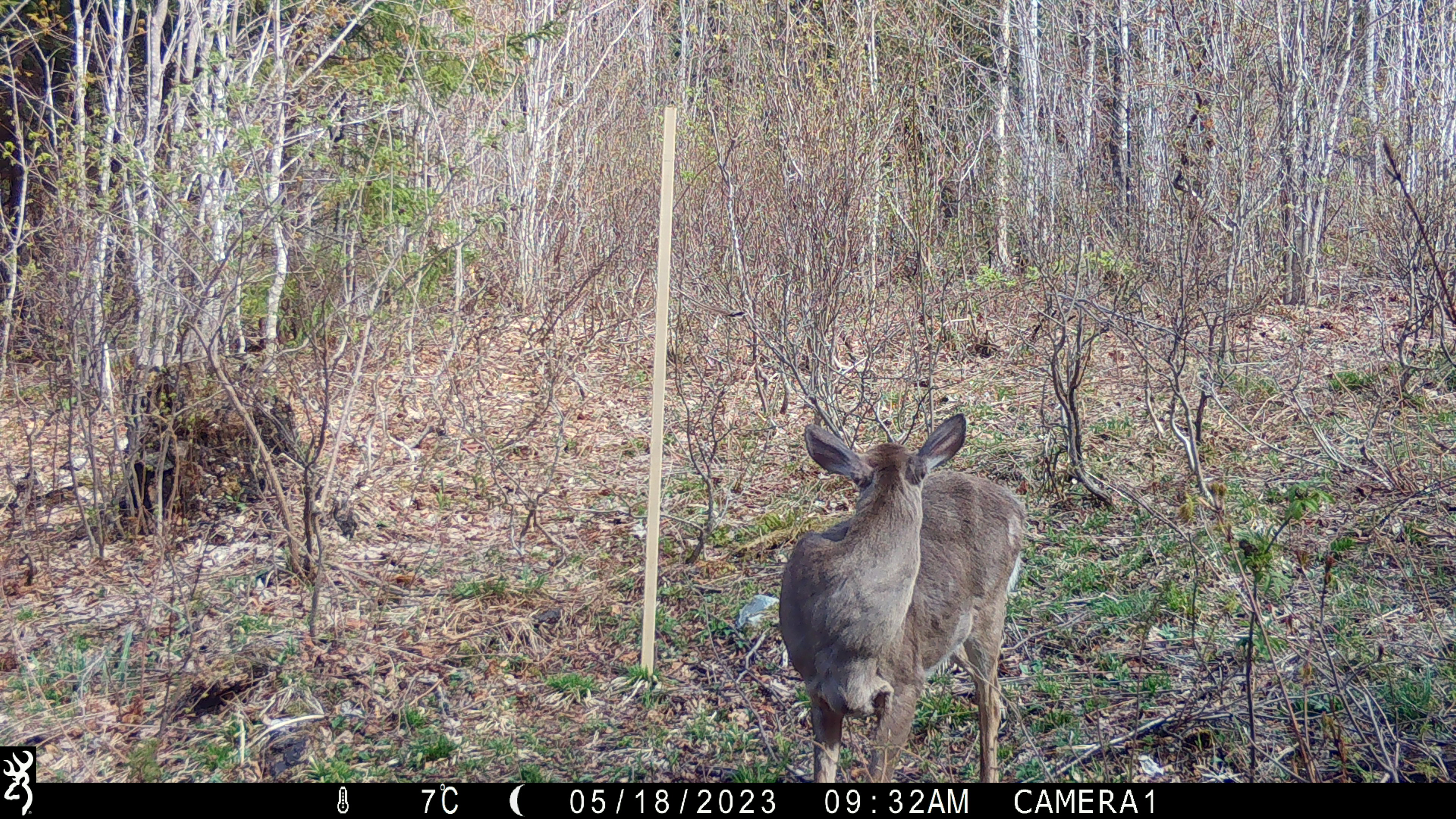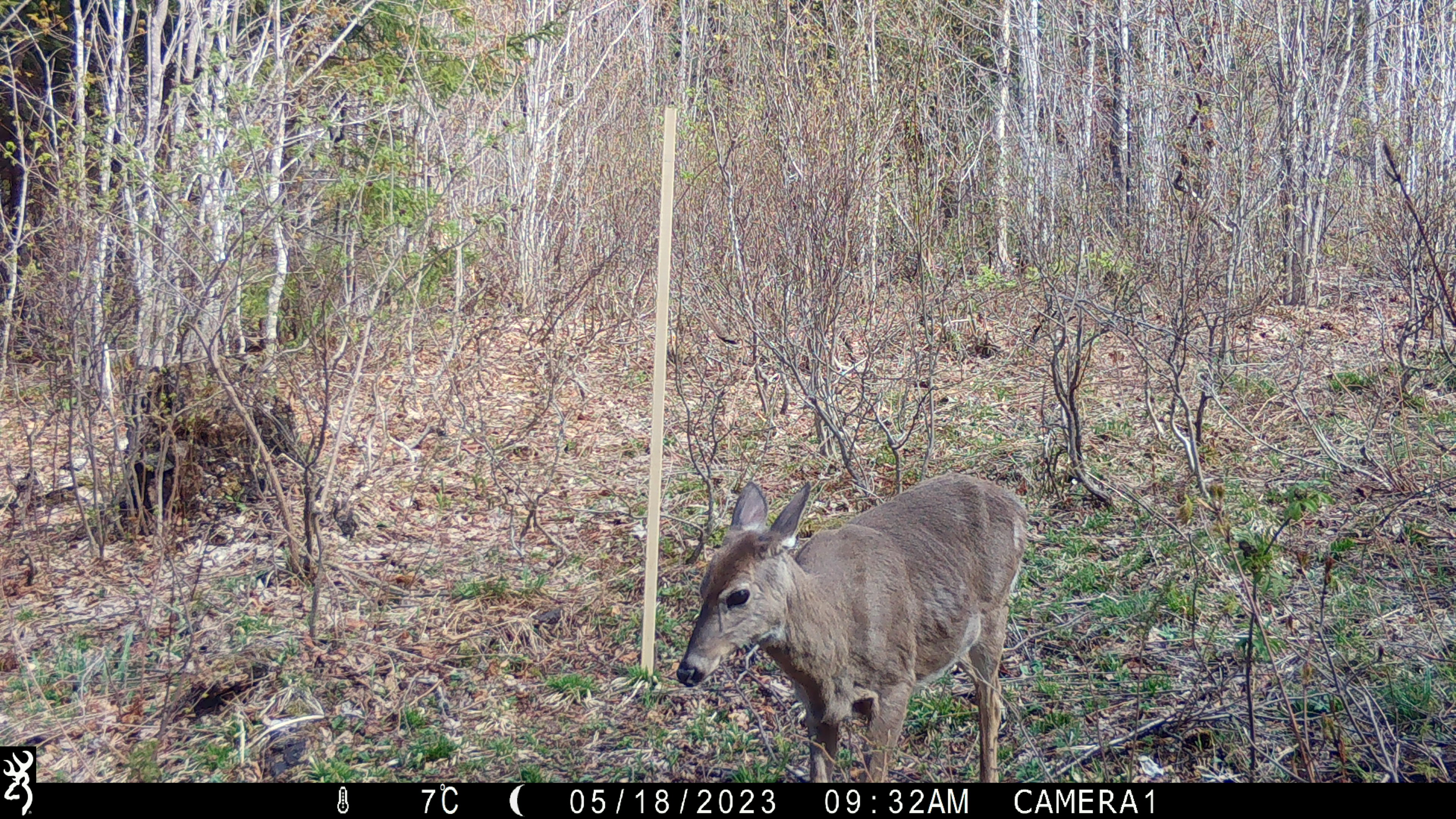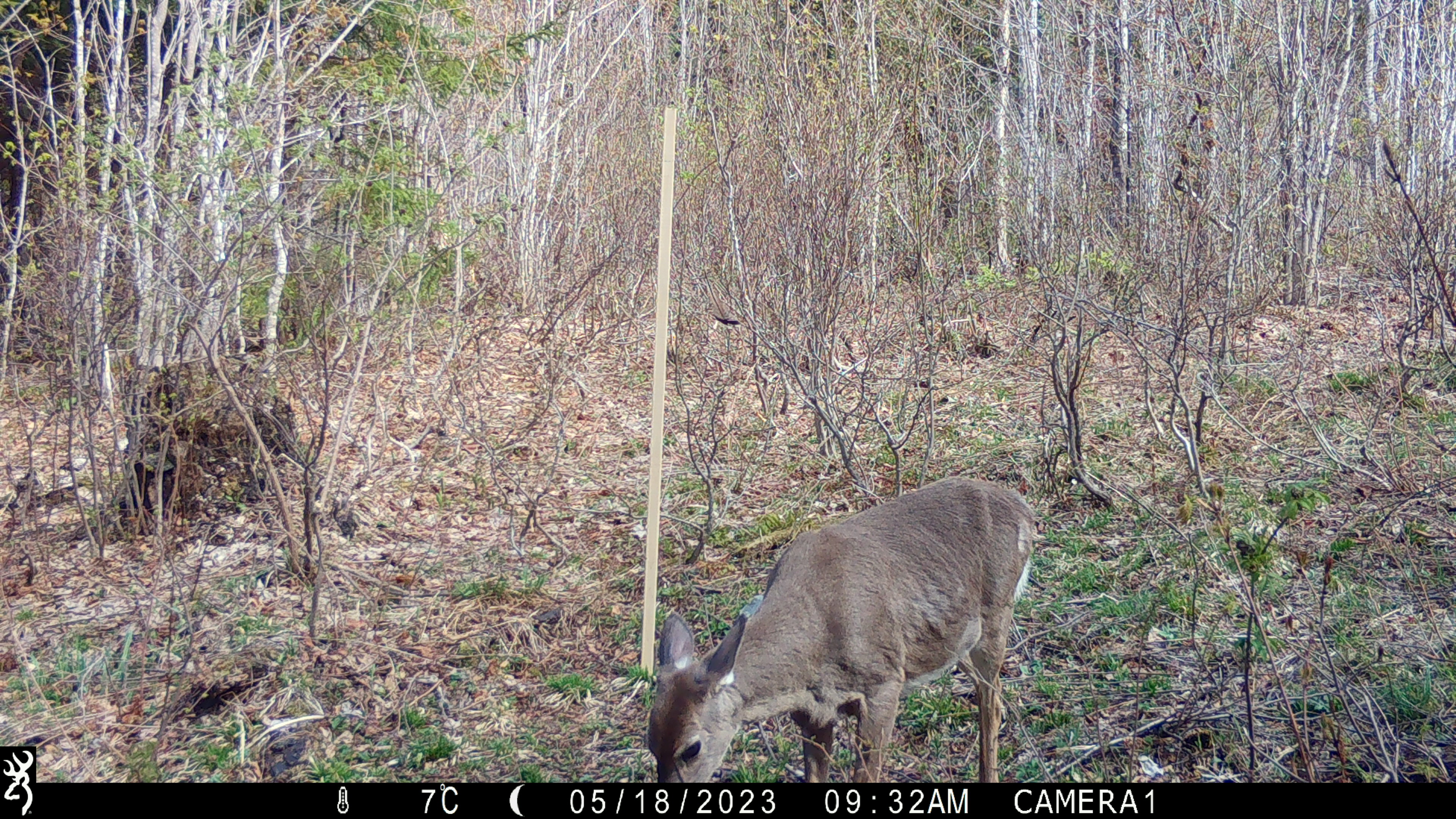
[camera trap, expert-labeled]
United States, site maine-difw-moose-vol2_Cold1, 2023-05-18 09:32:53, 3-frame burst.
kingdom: Animalia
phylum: Chordata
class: Mammalia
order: Artiodactyla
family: Cervidae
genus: Odocoileus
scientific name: Odocoileus virginianus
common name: white-tailed deer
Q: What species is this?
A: White-tailed deer (Odocoileus virginianus).